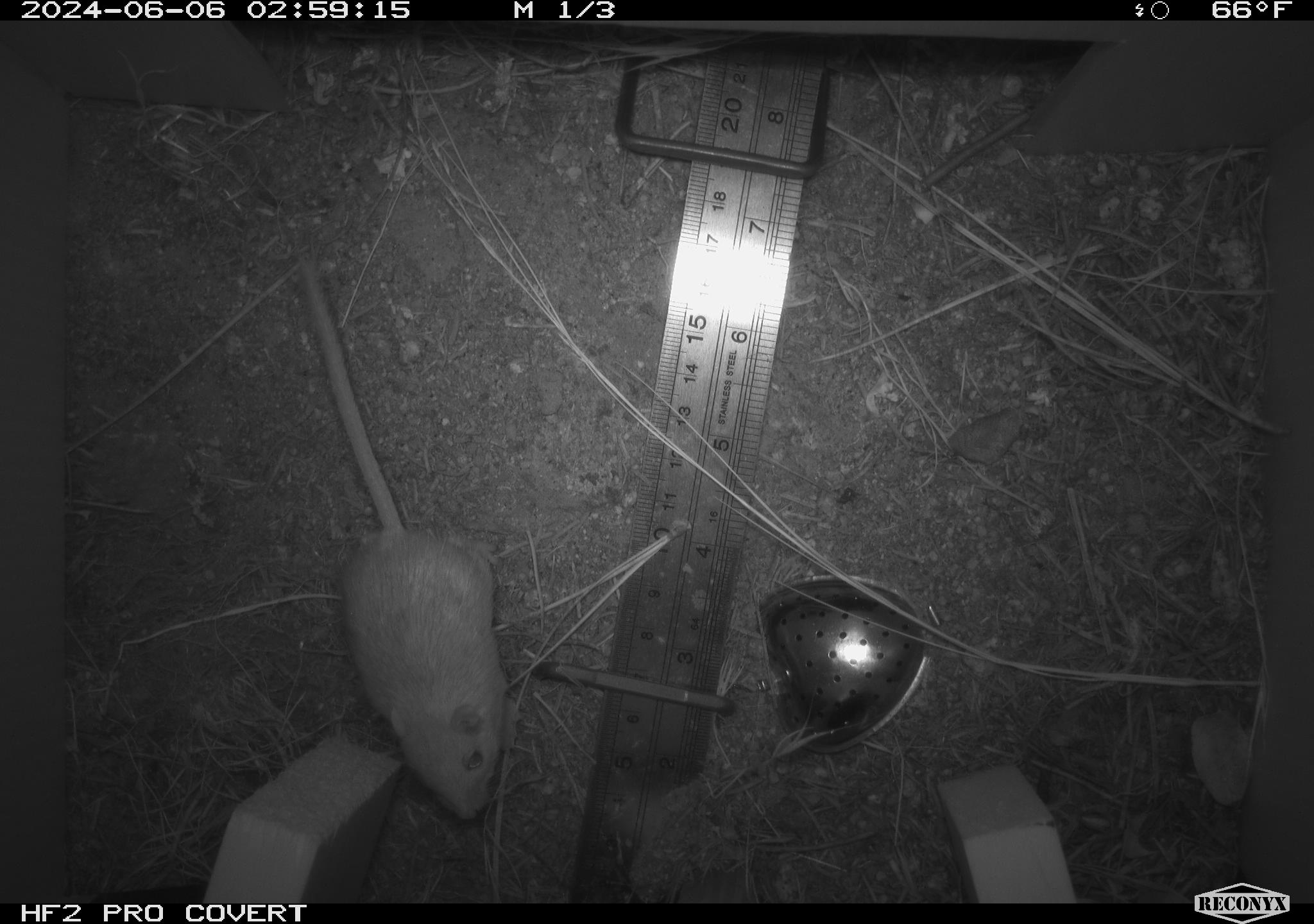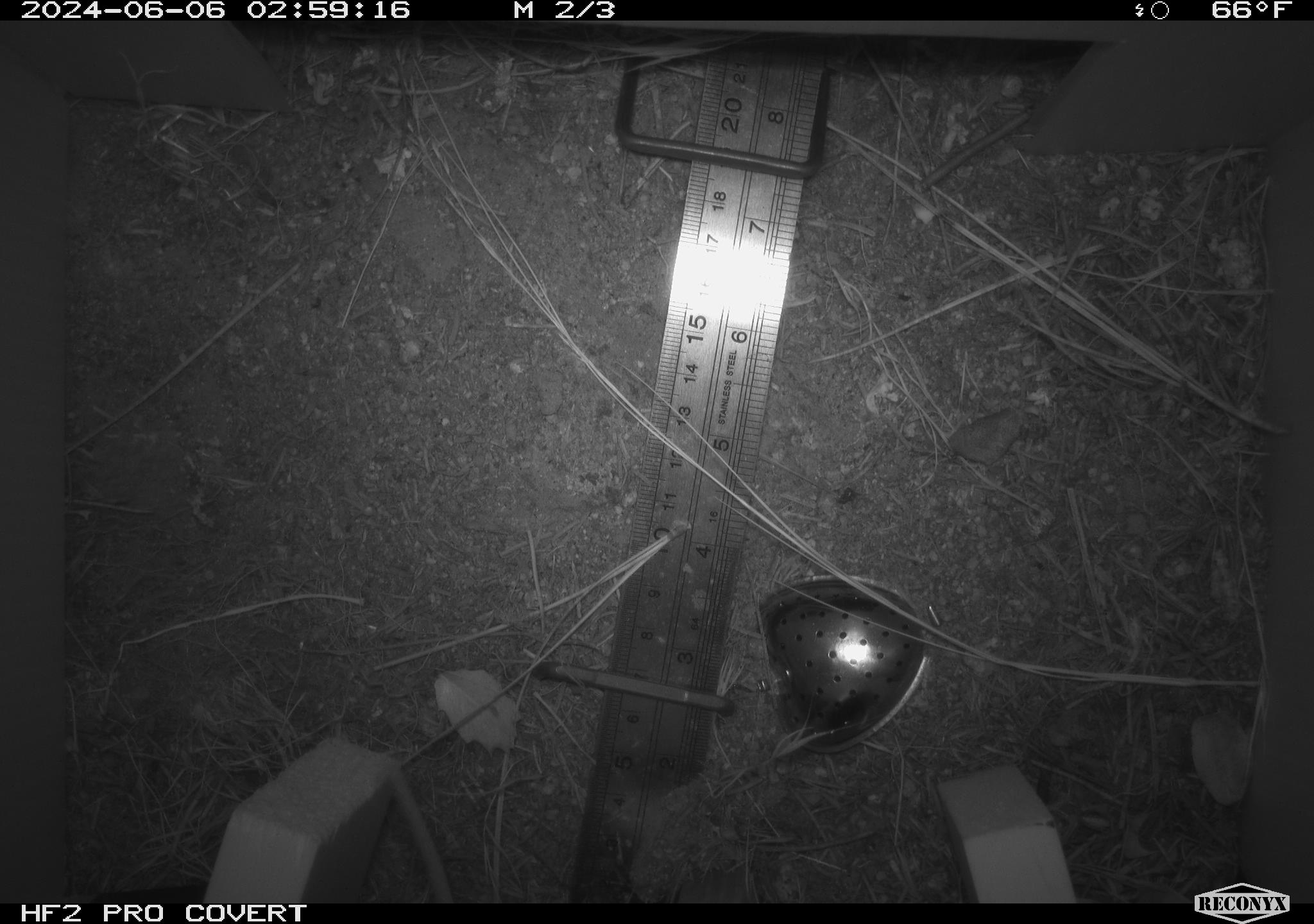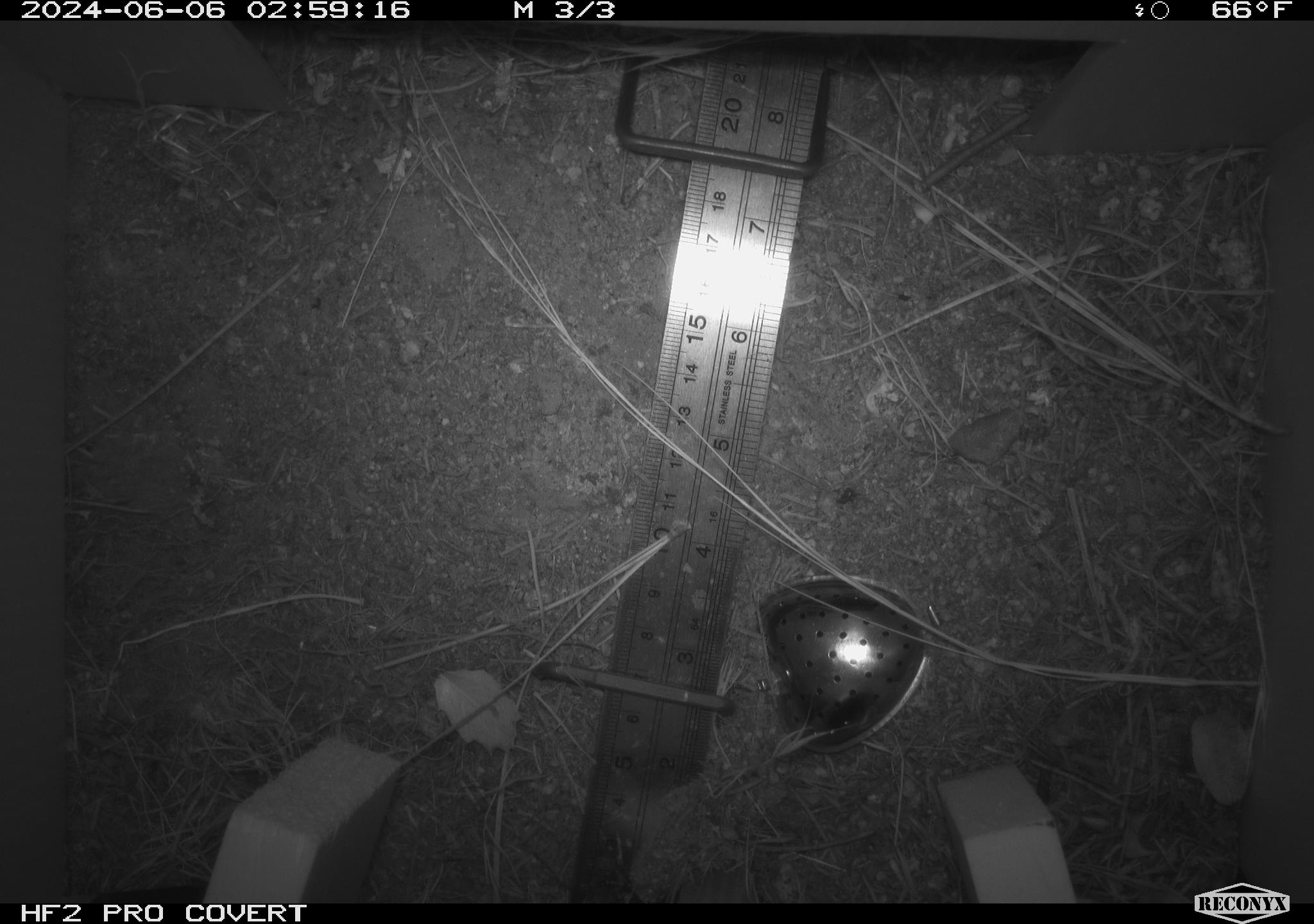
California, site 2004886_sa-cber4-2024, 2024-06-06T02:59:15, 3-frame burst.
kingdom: Animalia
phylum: Chordata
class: Mammalia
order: Rodentia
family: Heteromyidae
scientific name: Heteromyidae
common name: kangaroo rats and pocket mice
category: heteromyidae family